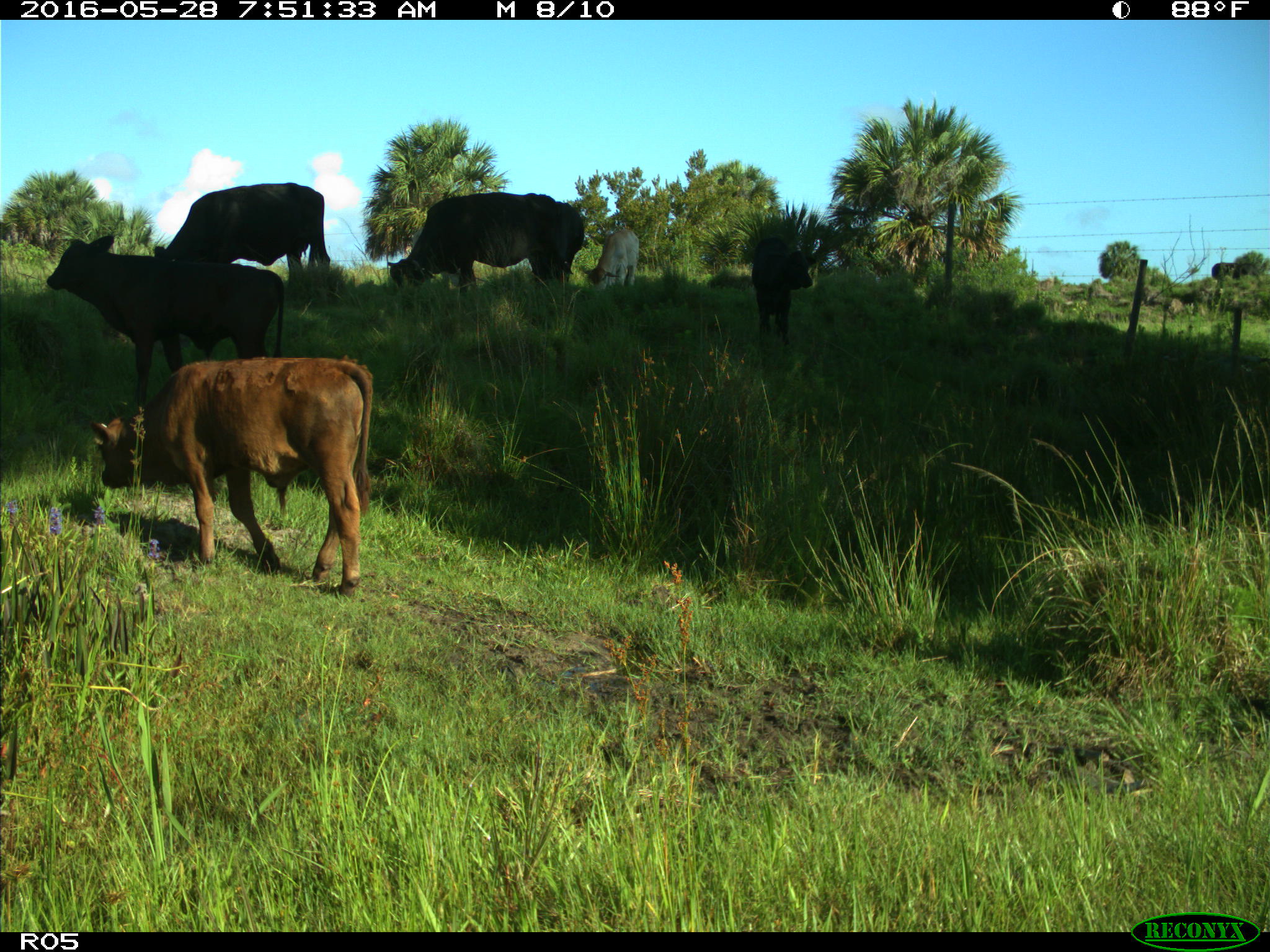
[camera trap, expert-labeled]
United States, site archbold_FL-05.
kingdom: Animalia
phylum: Chordata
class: Mammalia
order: Artiodactyla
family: Bovidae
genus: Bos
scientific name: Bos taurus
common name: domestic cow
Bos taurus (domestic cow).